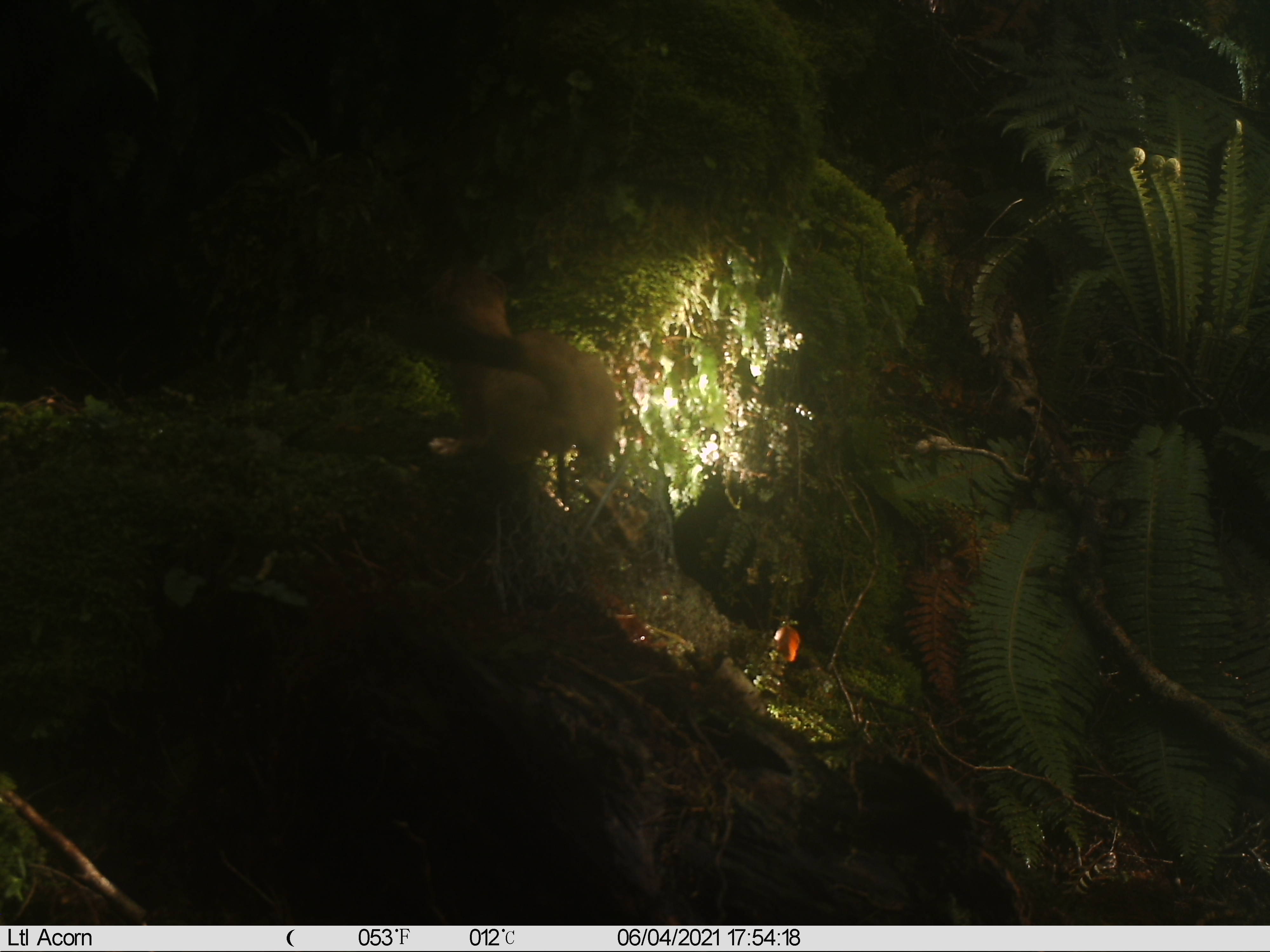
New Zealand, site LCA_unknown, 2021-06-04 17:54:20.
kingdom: Animalia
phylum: Chordata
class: Mammalia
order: Carnivora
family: Mustelidae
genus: Mustela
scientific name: Mustela erminea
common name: stoat